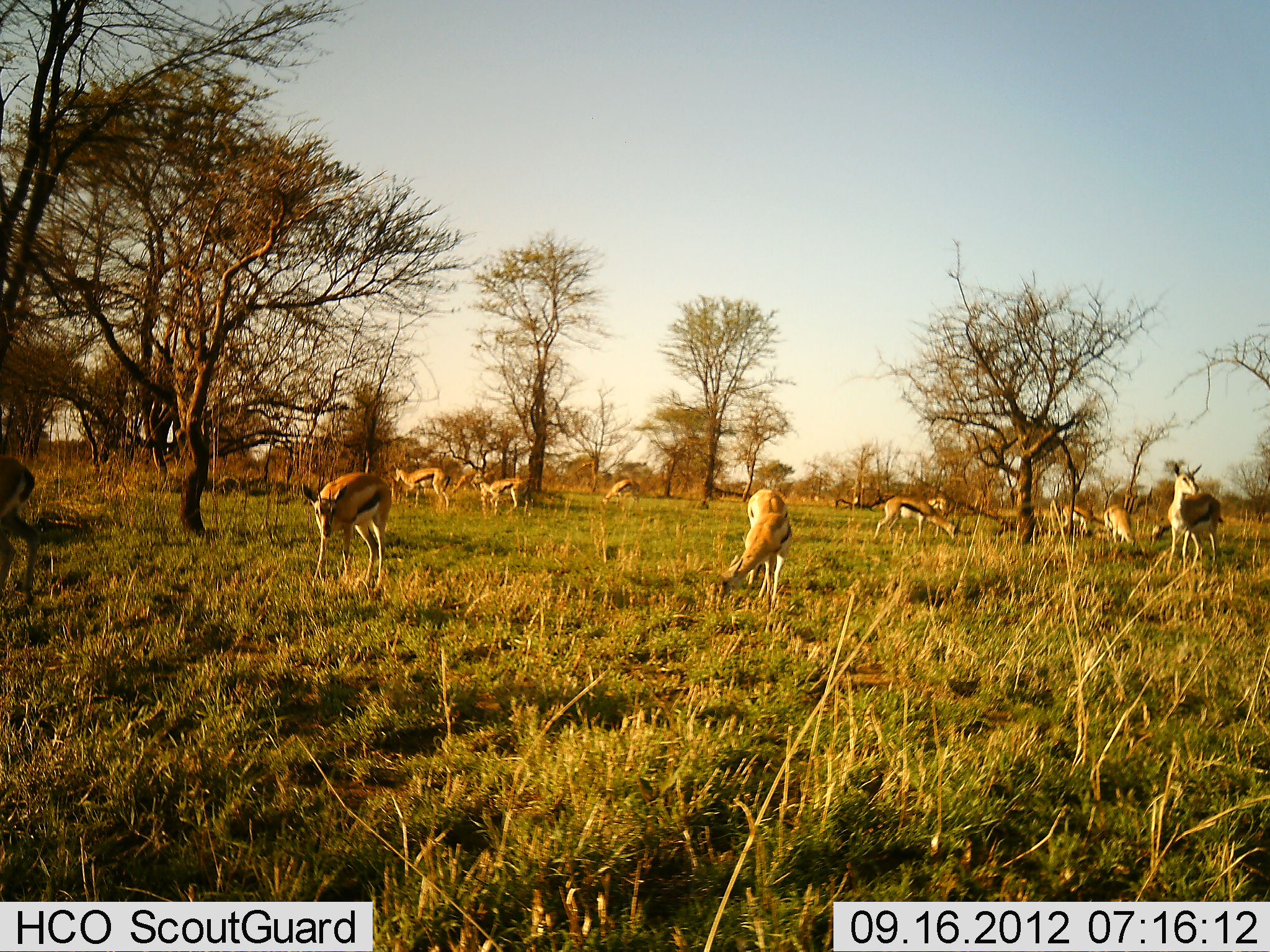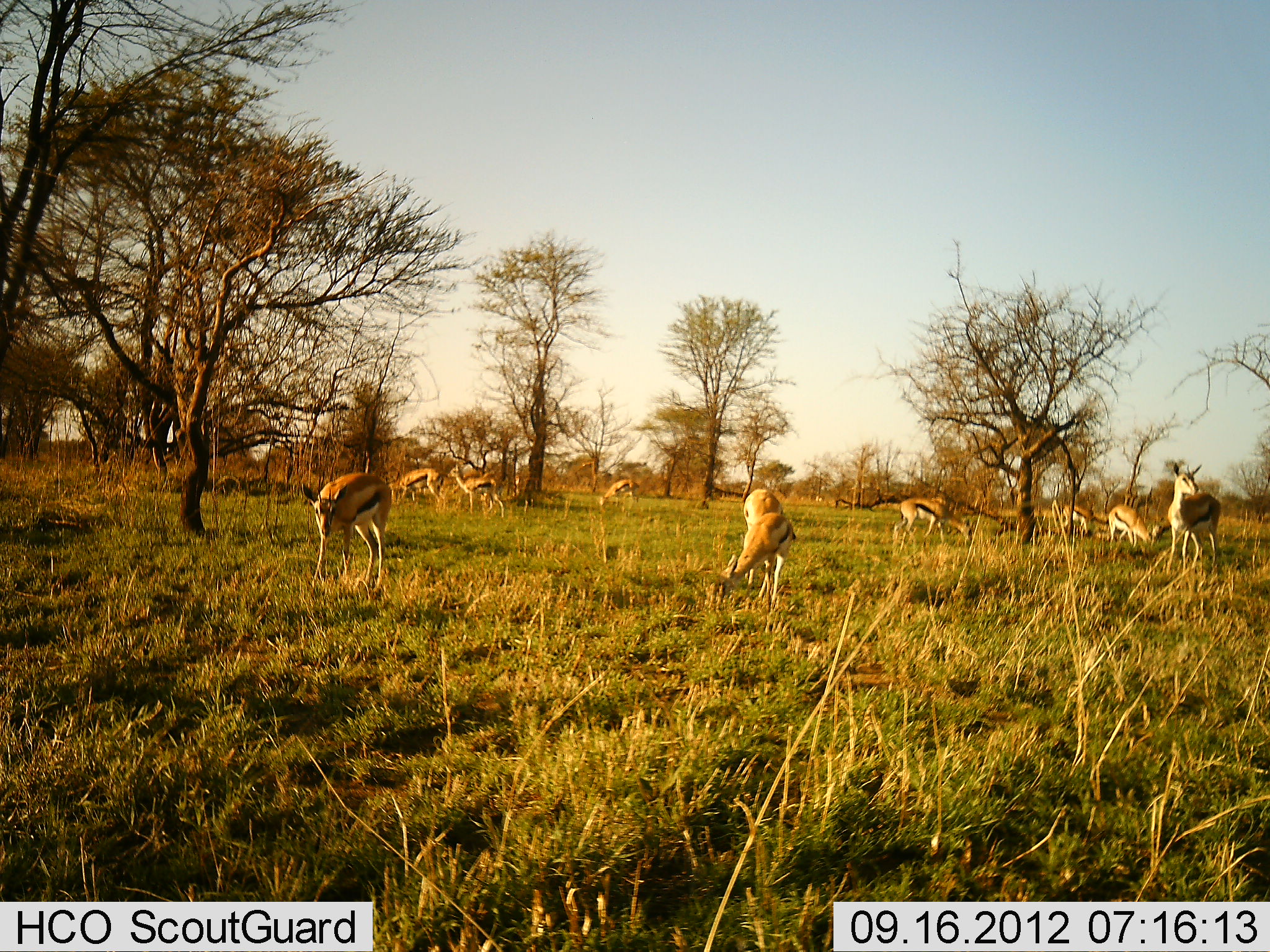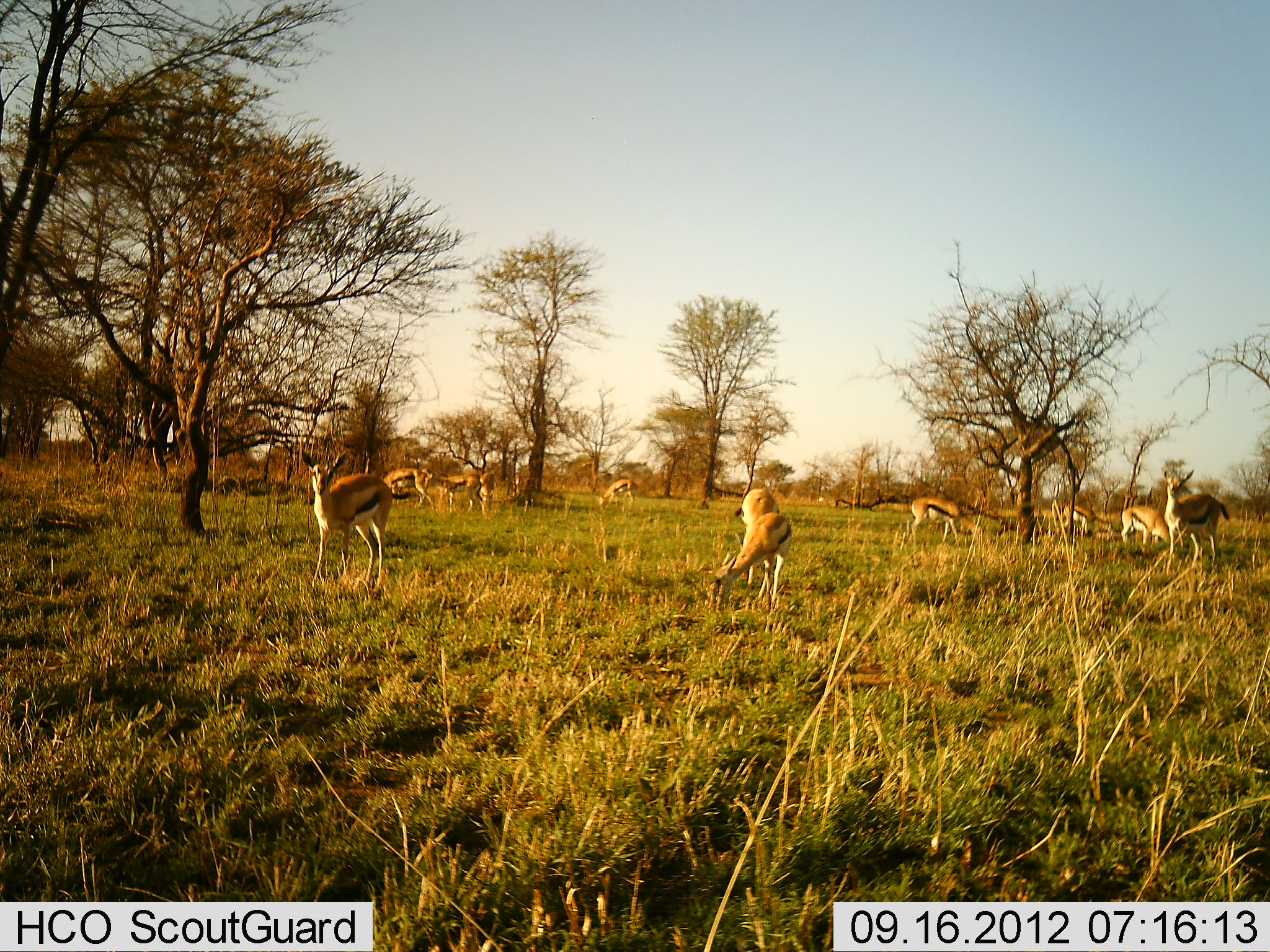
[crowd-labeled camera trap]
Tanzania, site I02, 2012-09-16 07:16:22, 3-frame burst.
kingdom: Animalia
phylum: Chordata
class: Mammalia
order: Artiodactyla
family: Bovidae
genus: Eudorcas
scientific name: Eudorcas thomsonii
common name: thomson's gazelle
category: gazellethomsons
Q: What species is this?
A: Gazellethomsons (thomson's gazelle) (Eudorcas thomsonii).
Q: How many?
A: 10.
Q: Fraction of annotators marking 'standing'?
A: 70%.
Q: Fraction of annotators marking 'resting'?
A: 0%.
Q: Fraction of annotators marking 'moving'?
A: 40%.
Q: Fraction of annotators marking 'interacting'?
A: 0%.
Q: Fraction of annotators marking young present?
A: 0%.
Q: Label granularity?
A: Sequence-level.